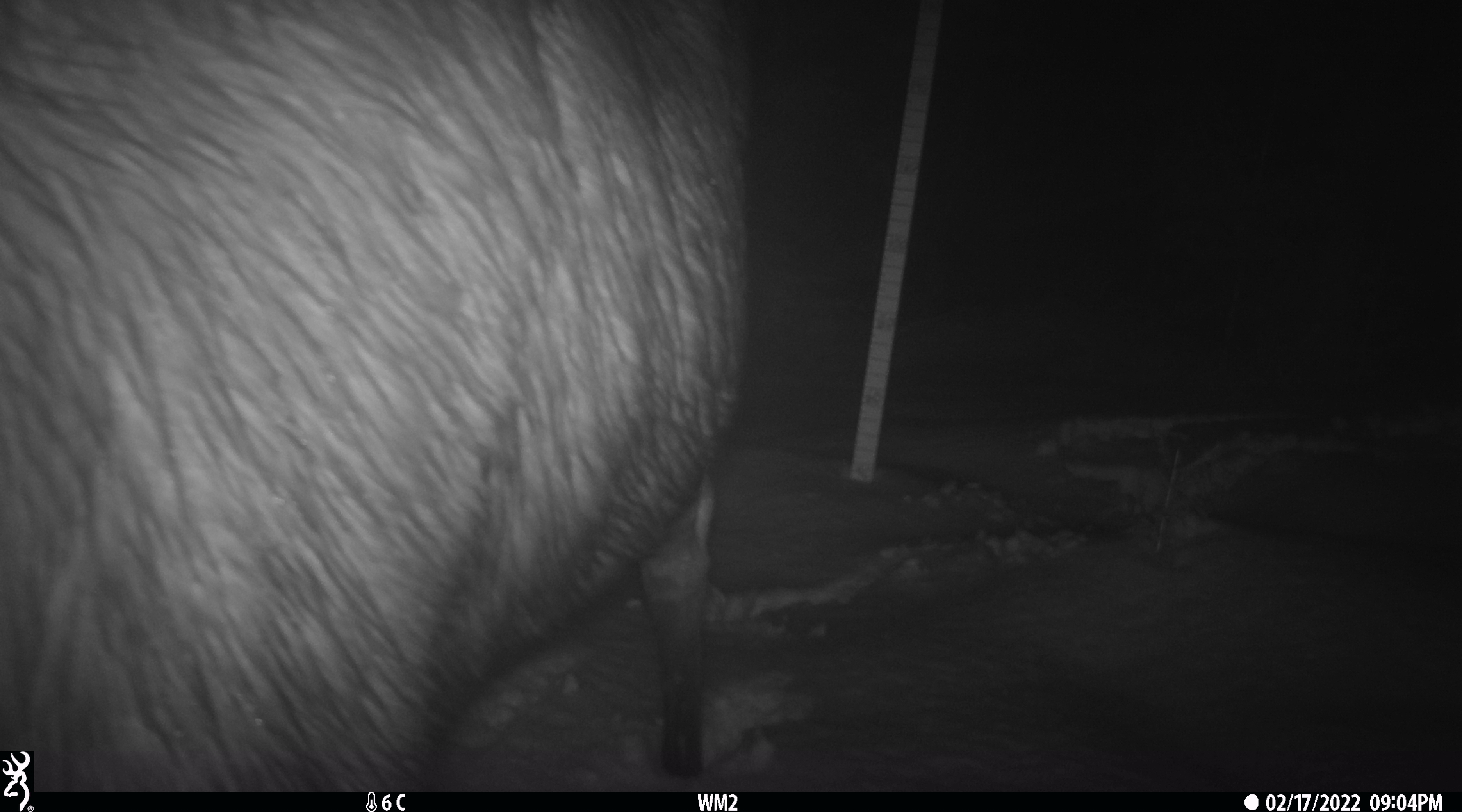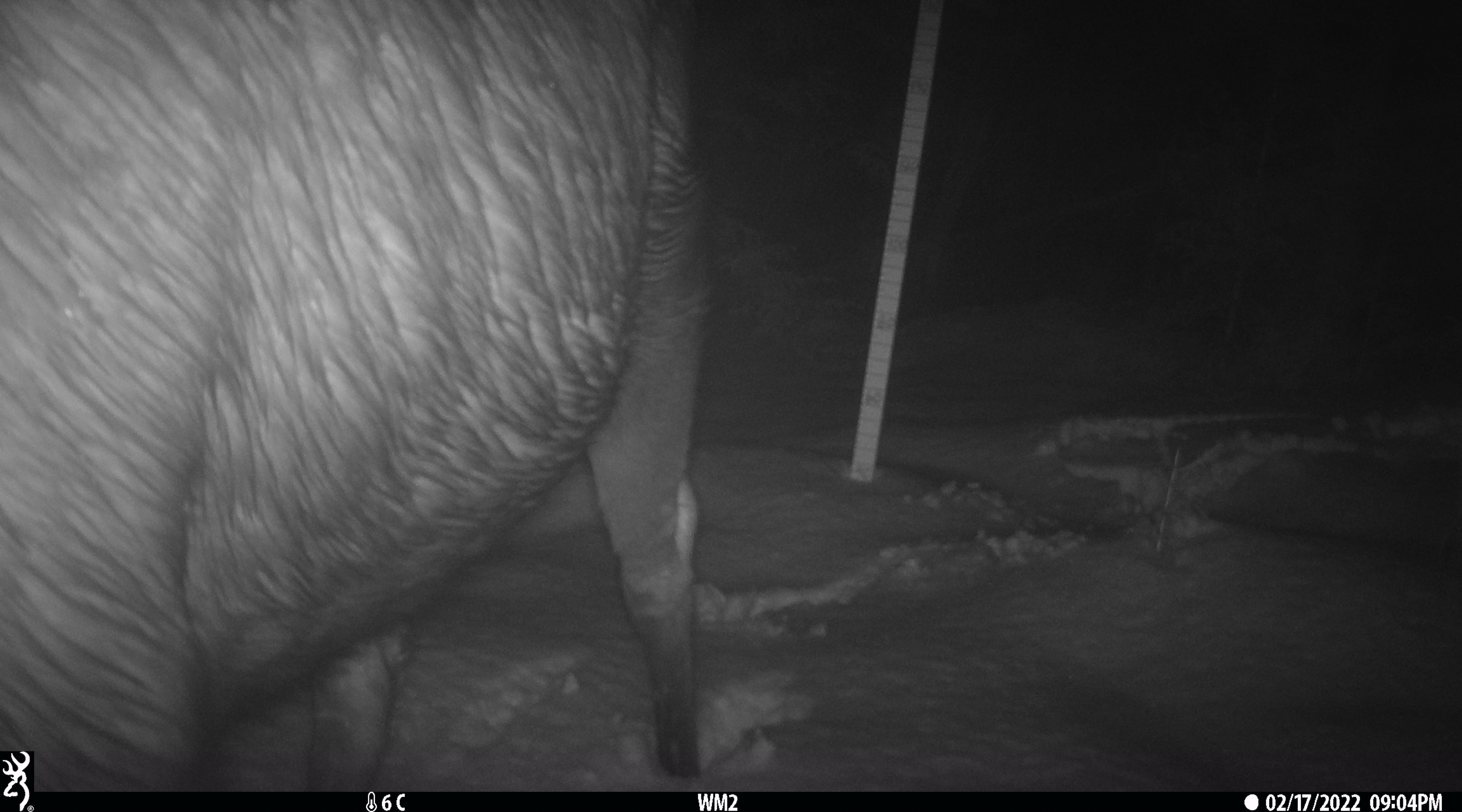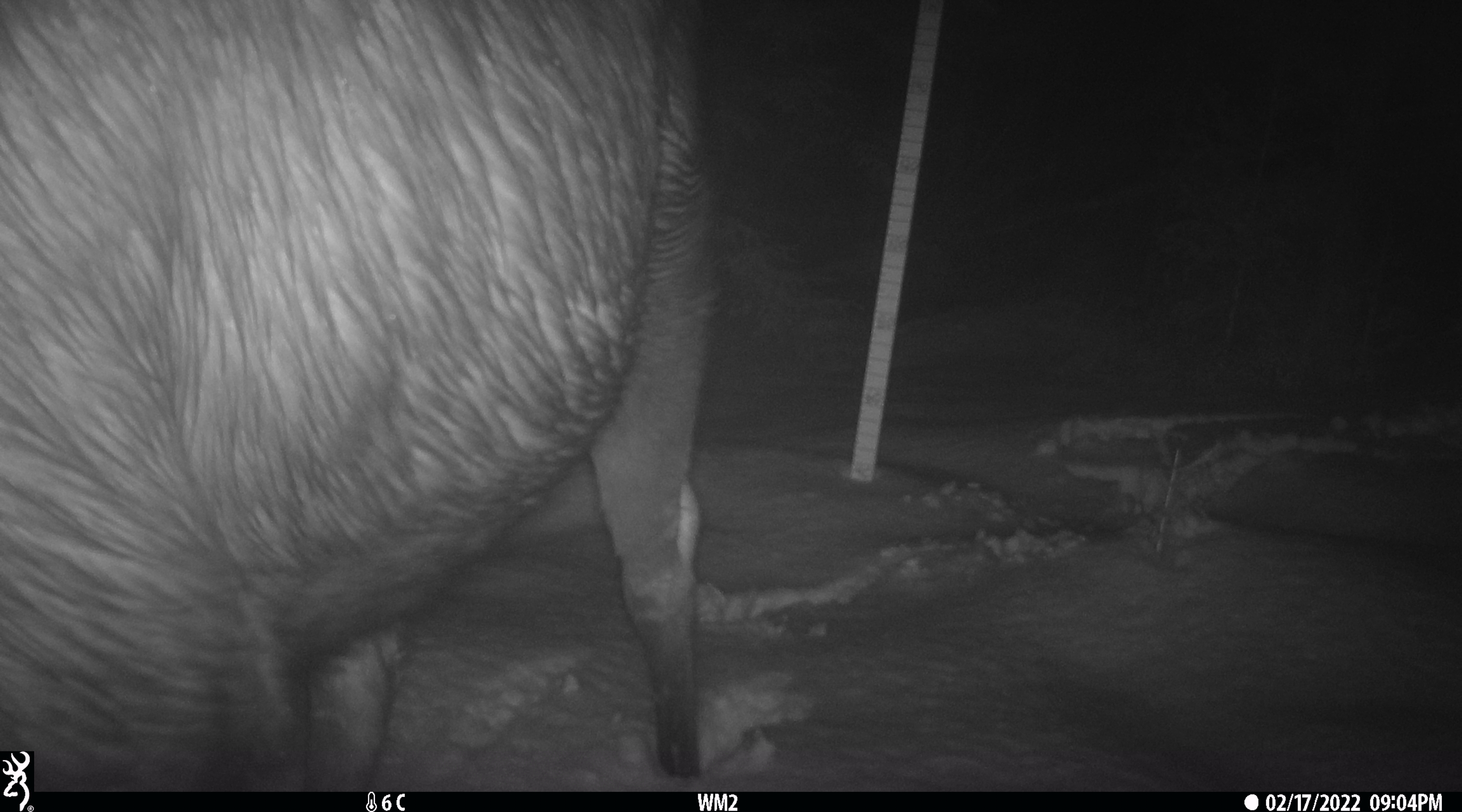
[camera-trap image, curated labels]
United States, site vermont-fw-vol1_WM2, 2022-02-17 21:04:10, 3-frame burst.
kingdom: Animalia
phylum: Chordata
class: Mammalia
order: Artiodactyla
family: Cervidae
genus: Alces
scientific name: Alces alces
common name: moose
Moose (Alces alces).